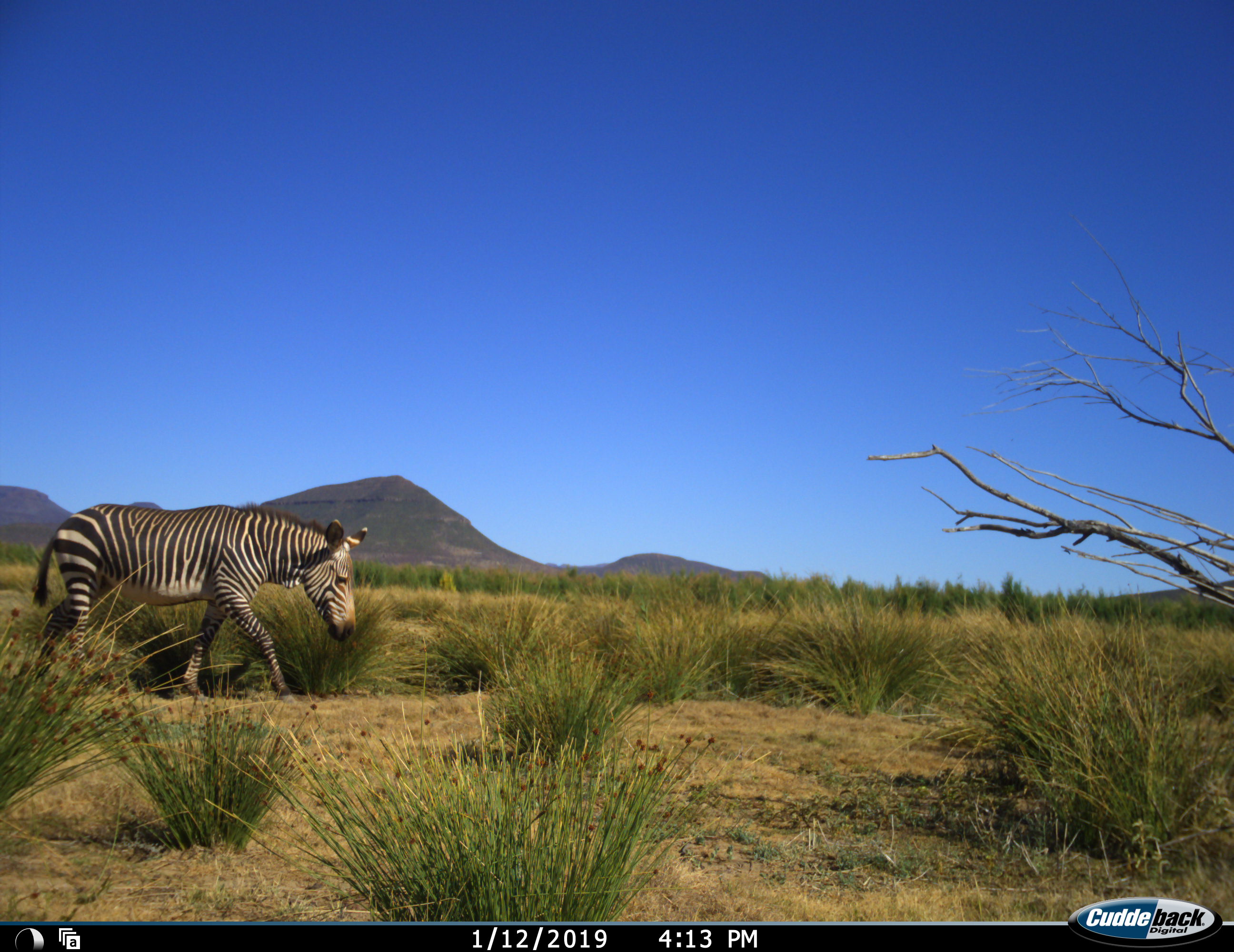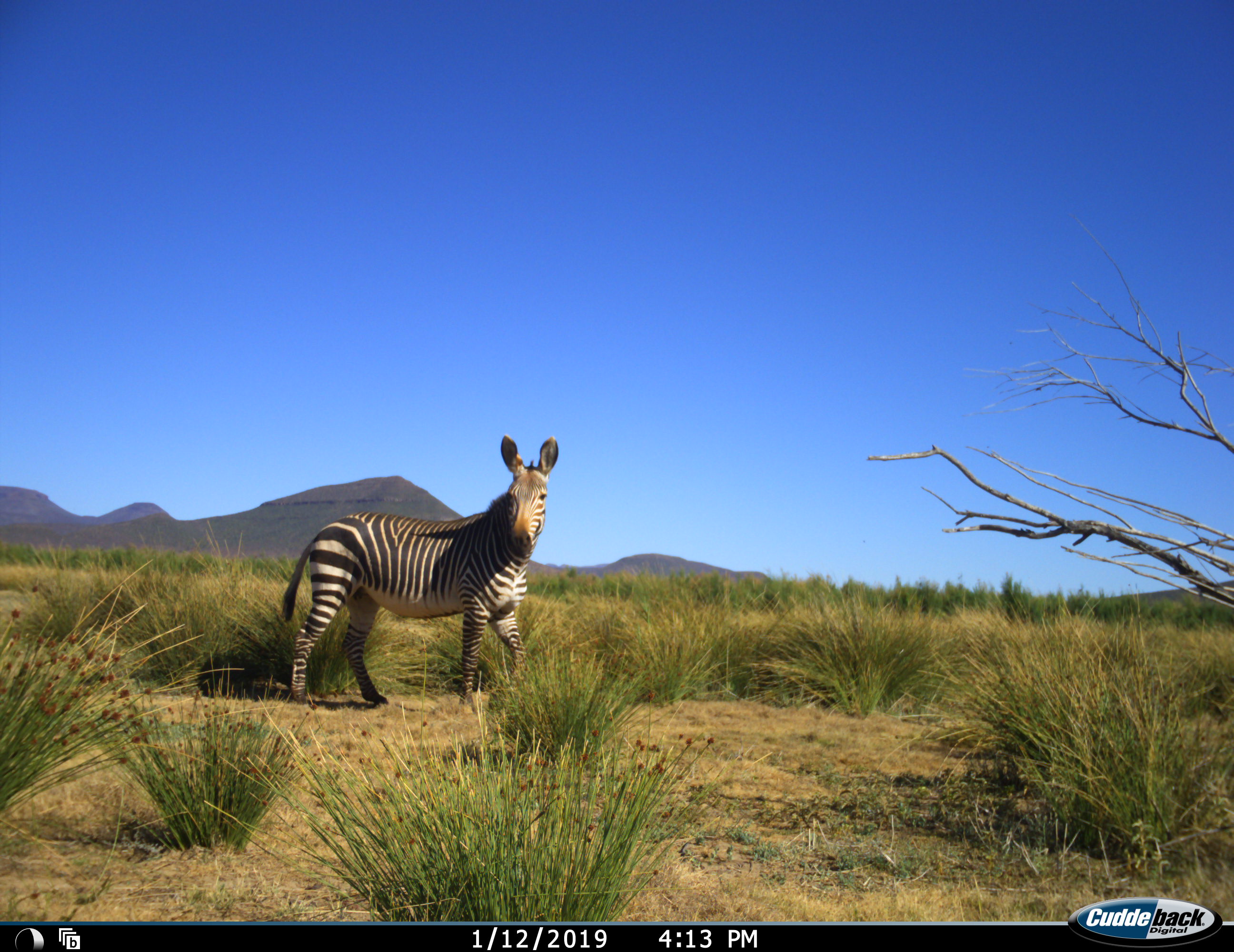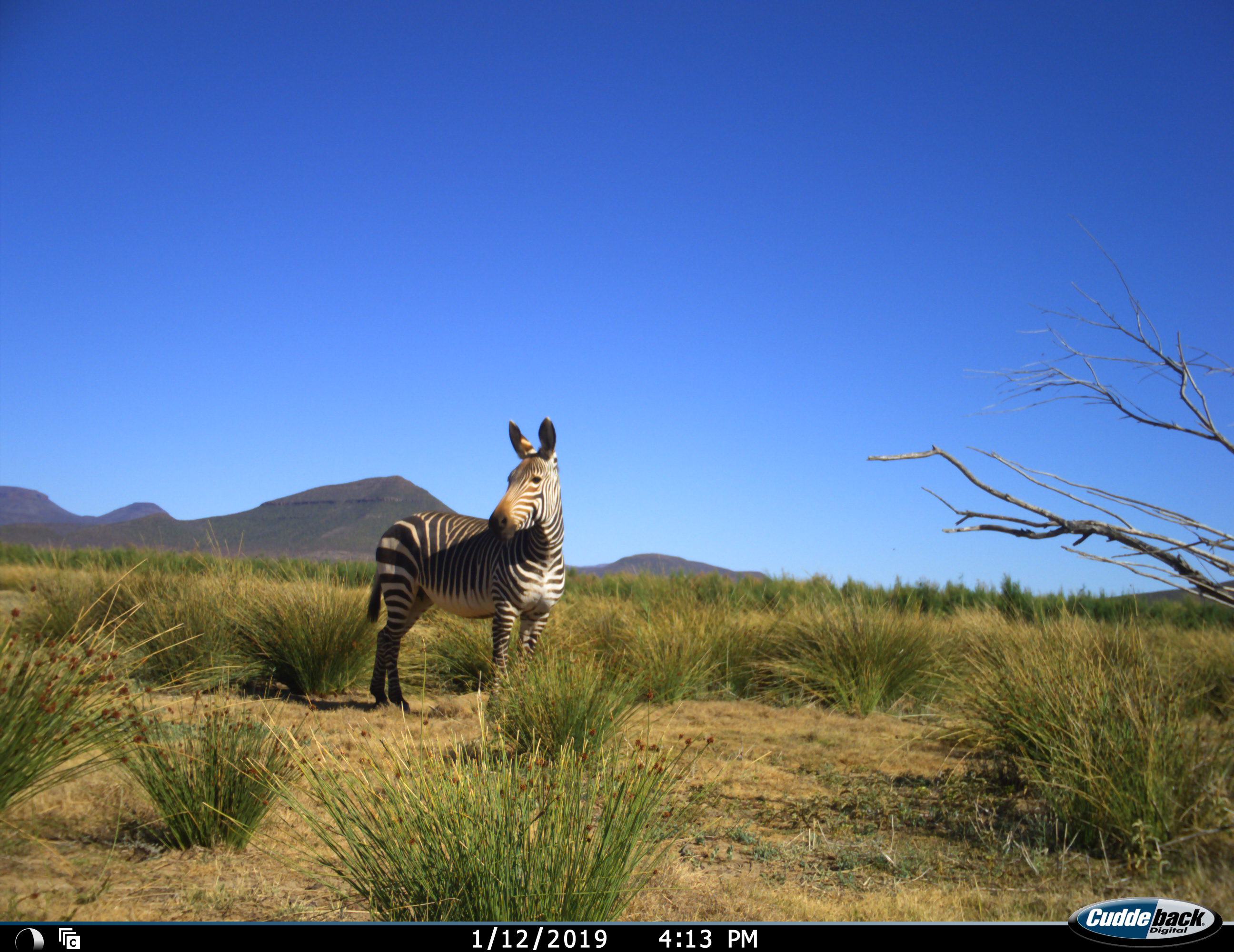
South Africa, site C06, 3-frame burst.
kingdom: Animalia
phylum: Chordata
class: Mammalia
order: Perissodactyla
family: Equidae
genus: Equus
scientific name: Equus zebra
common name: mountain zebra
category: zebramountain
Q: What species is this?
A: Zebramountain (mountain zebra) (Equus zebra).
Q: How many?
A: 1.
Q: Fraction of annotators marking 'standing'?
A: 50%.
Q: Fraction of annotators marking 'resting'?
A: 0%.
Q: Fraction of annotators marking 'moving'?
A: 90%.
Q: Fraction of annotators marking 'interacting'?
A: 0%.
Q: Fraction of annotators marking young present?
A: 0%.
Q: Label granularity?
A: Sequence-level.